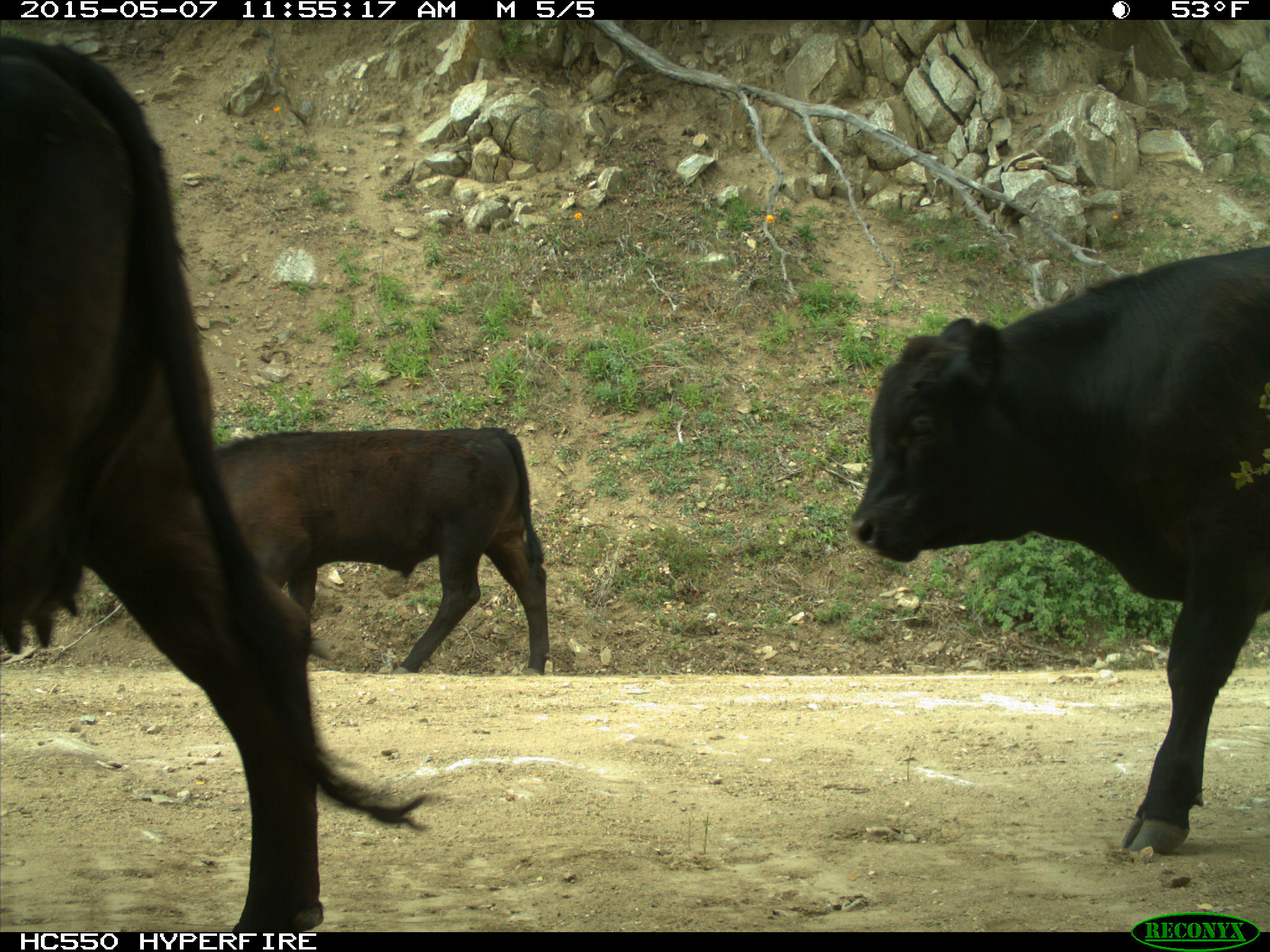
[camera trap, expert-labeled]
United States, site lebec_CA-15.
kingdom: Animalia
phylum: Chordata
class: Mammalia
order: Artiodactyla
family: Bovidae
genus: Bos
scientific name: Bos taurus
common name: domestic cow